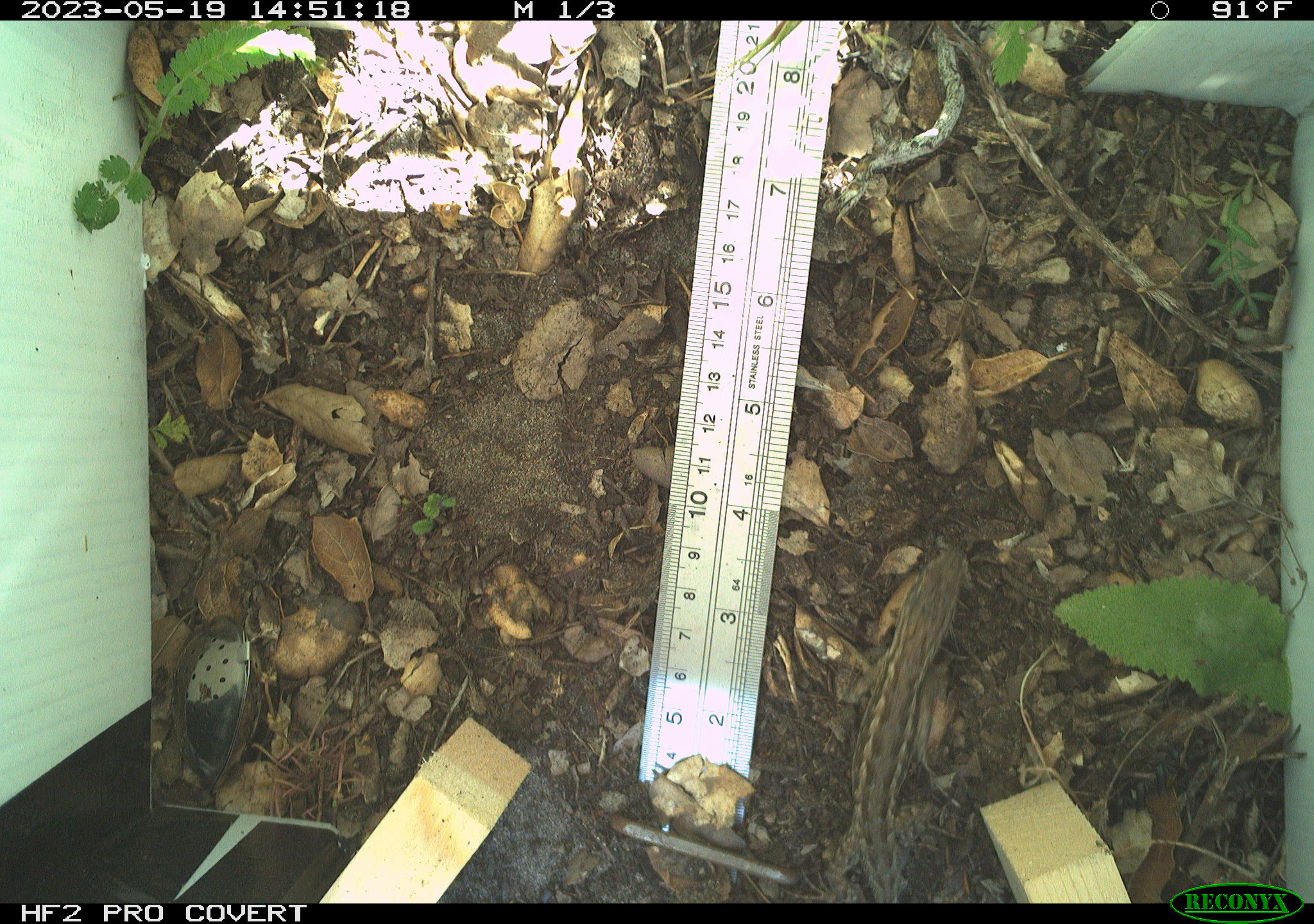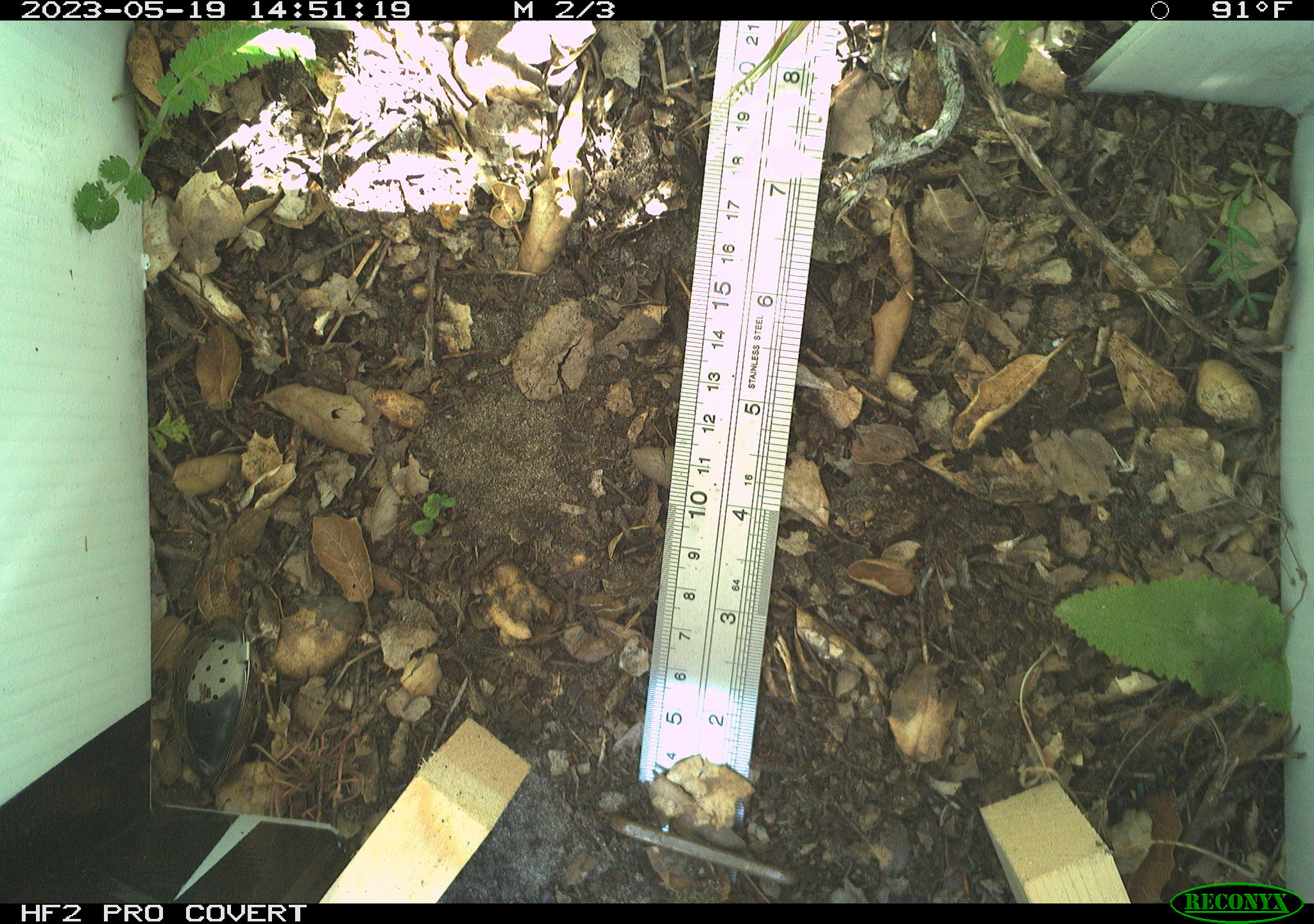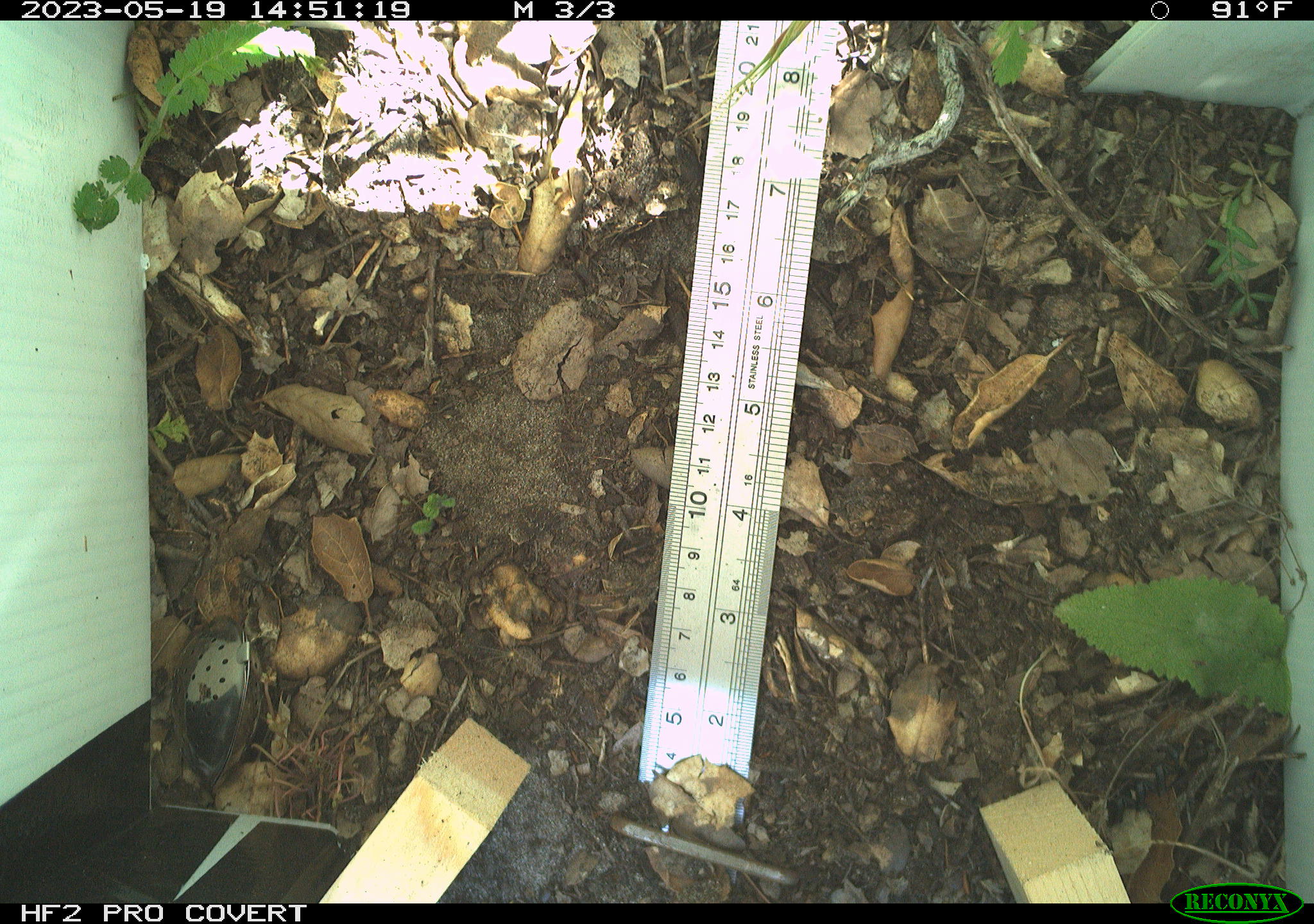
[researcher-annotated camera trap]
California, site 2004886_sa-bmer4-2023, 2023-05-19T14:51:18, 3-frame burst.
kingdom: Animalia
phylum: Chordata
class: Reptilia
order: Squamata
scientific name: Squamata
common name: lizards and snakes